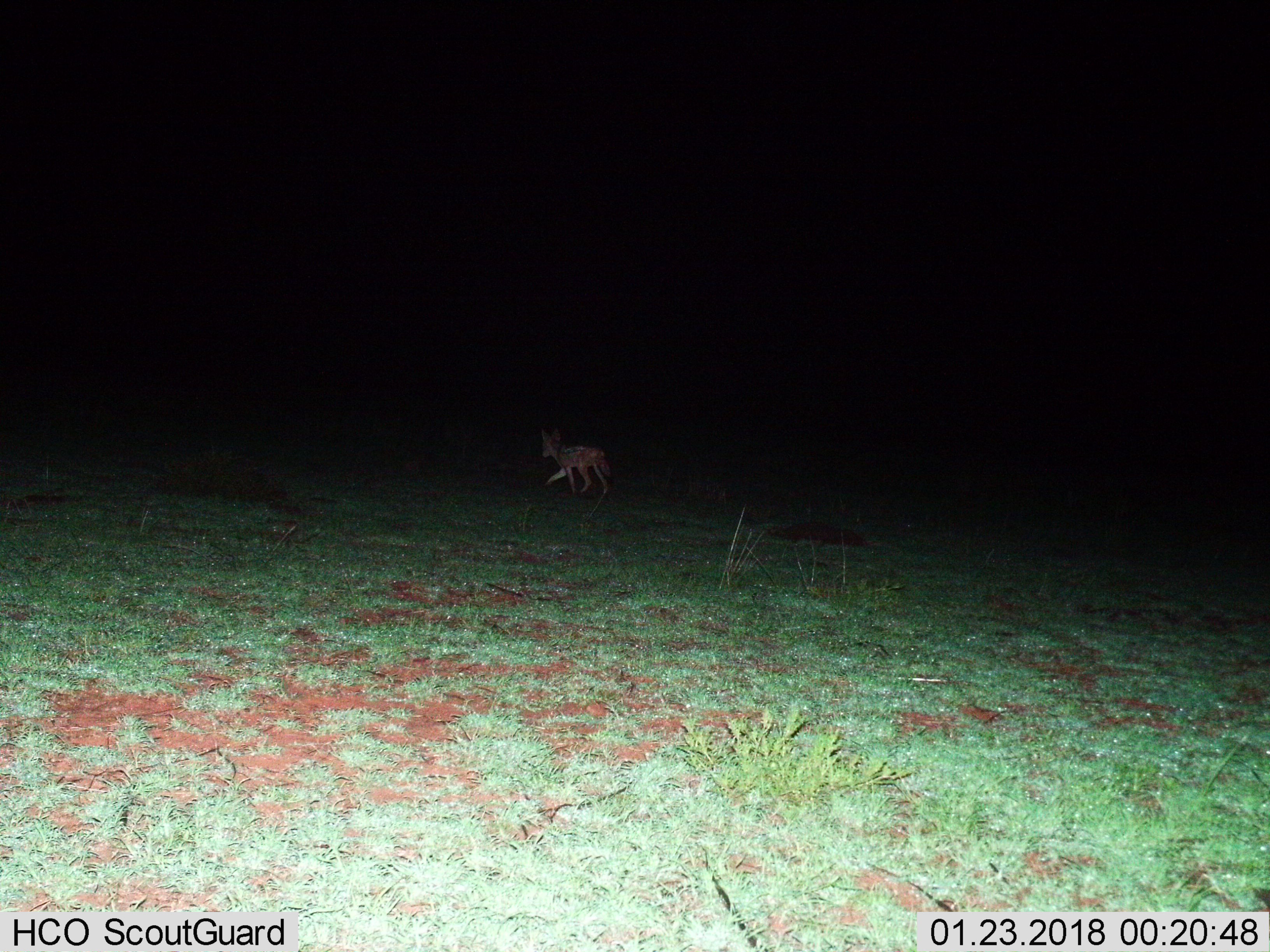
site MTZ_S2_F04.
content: unidentified animal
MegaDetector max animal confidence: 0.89